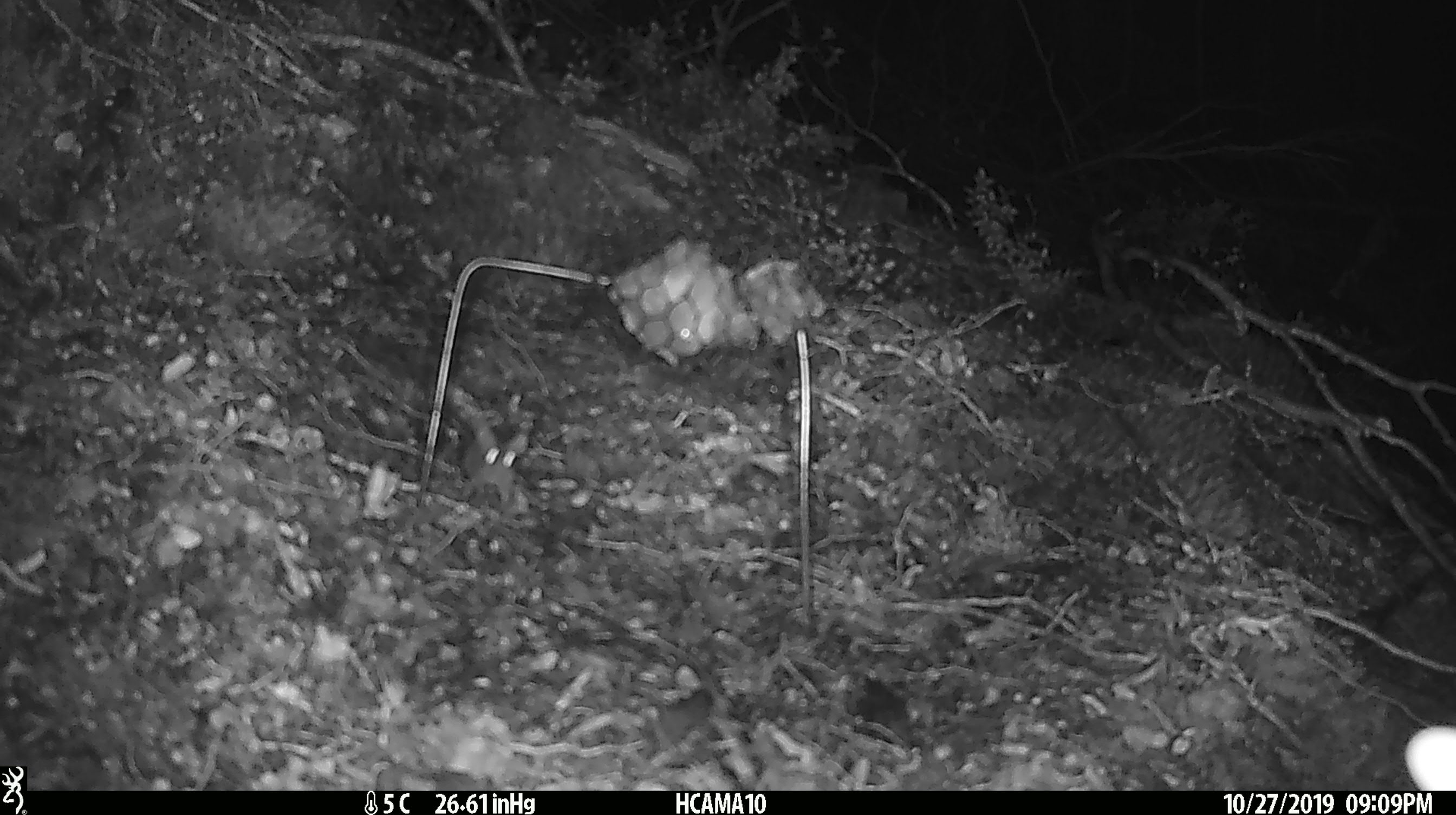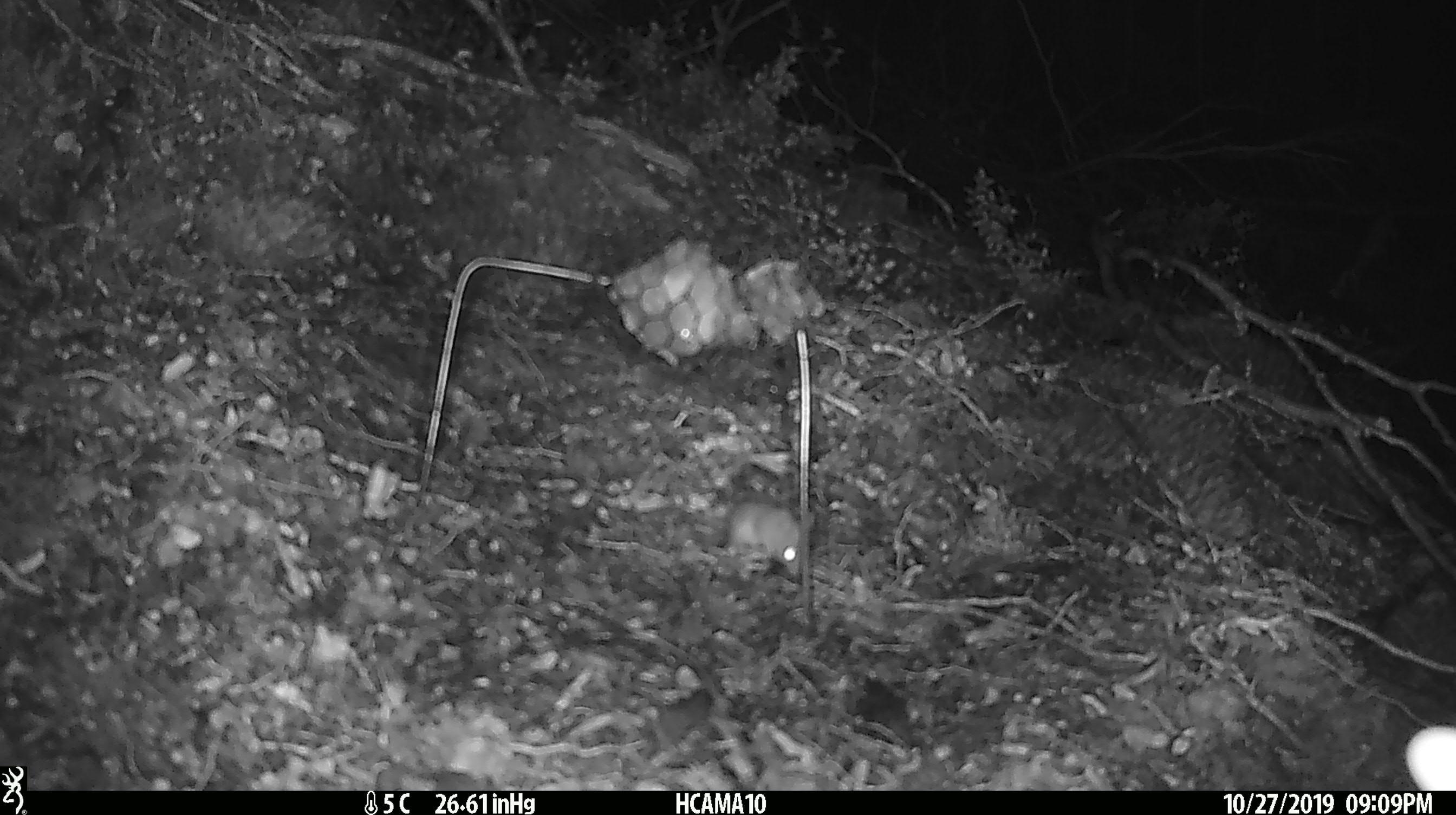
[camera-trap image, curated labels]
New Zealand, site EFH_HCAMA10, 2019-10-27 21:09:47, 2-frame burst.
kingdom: Animalia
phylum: Chordata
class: Mammalia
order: Rodentia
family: Muridae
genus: Mus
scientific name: Mus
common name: mouse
Mouse (Mus).